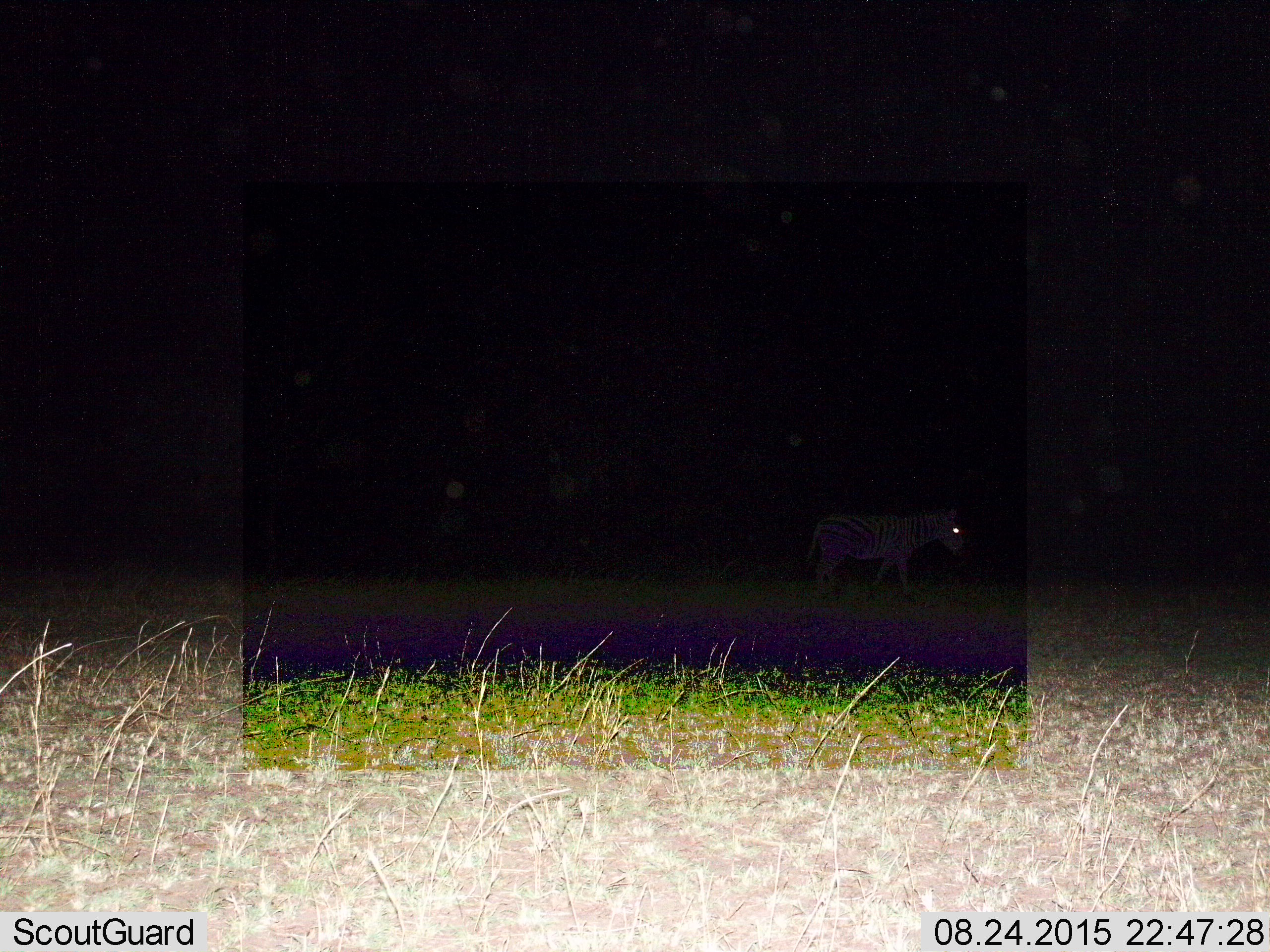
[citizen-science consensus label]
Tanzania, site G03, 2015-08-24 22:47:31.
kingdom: Animalia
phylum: Chordata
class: Mammalia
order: Perissodactyla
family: Equidae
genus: Equus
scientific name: Equus quagga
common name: plains zebra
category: zebra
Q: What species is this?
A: Zebra (plains zebra) (Equus quagga).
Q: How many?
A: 1.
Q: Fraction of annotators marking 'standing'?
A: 29%.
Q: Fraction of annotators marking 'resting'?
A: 6%.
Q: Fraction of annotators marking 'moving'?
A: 65%.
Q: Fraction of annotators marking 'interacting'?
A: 0%.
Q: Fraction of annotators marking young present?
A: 6%.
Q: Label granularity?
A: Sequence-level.